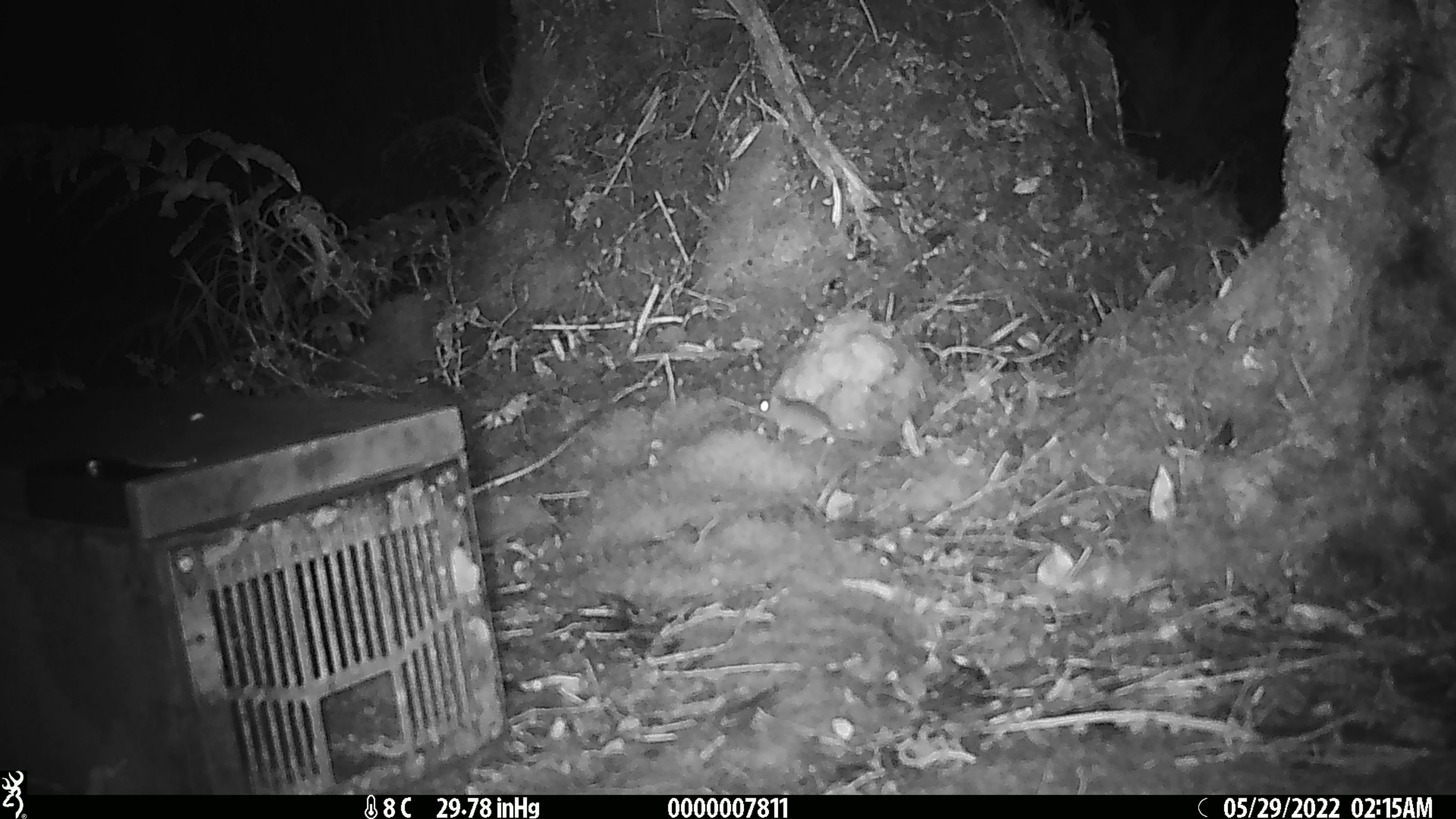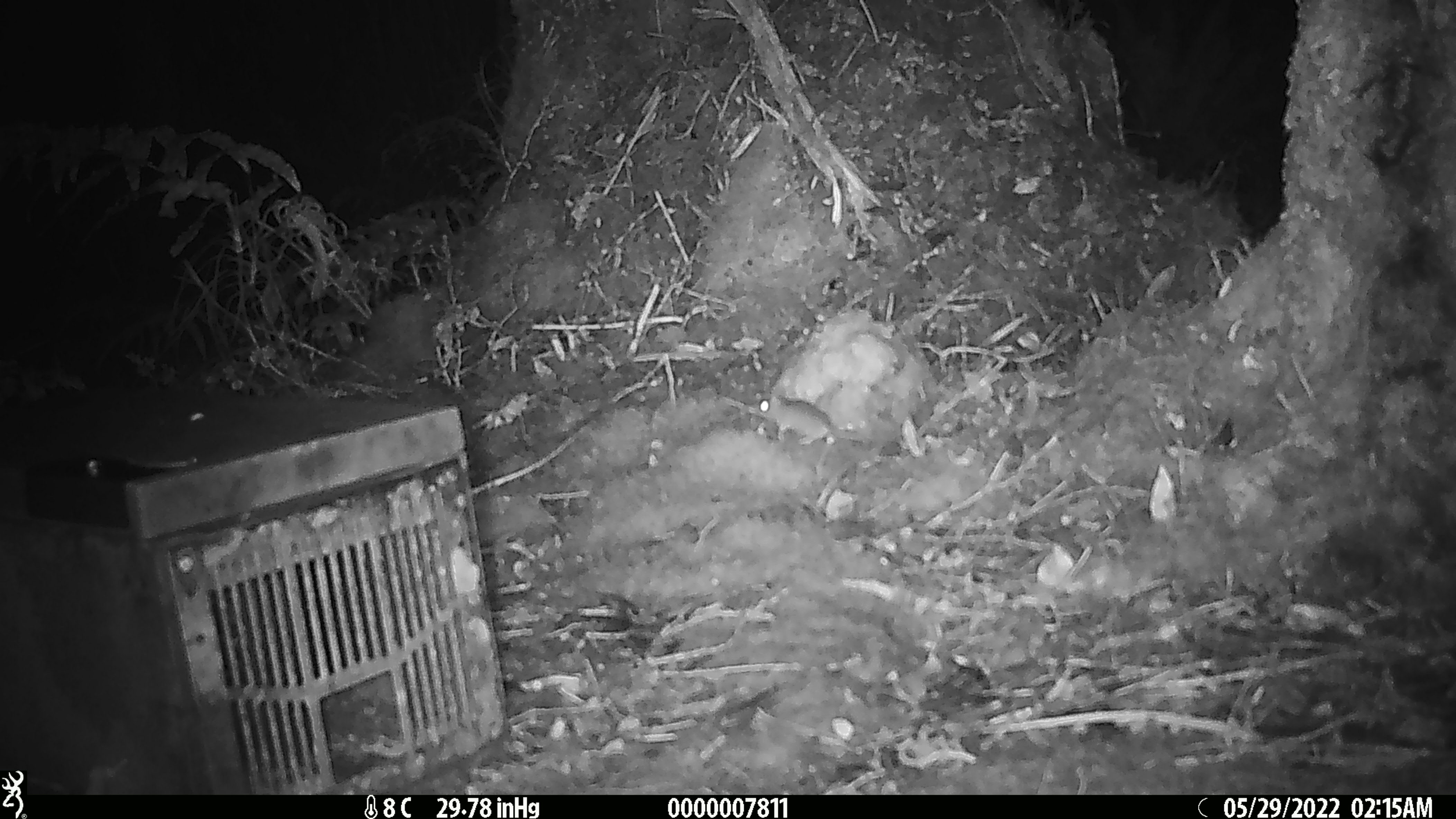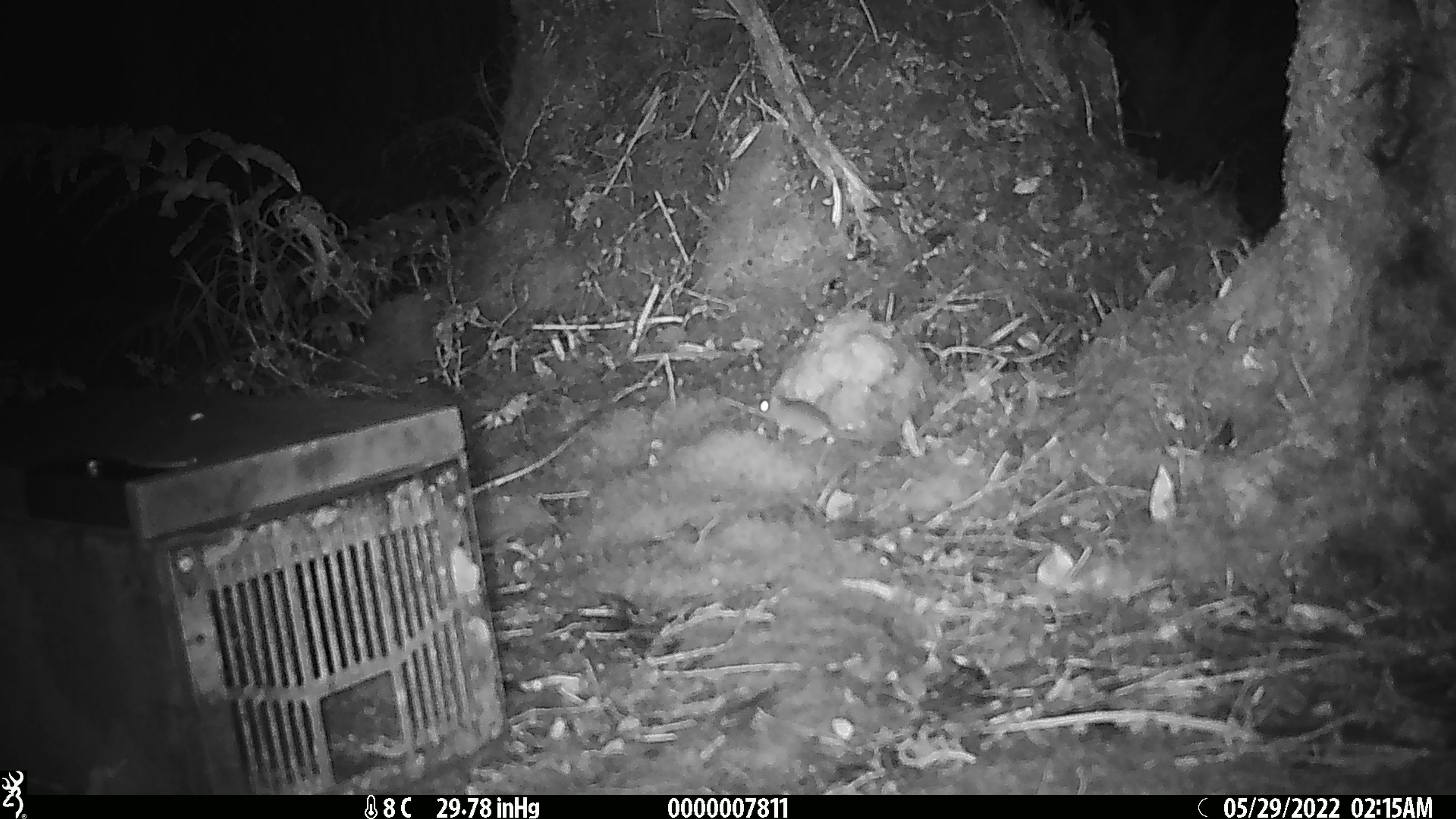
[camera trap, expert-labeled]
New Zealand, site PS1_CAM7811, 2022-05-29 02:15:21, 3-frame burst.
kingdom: Animalia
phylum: Chordata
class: Mammalia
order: Rodentia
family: Muridae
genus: Mus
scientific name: Mus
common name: mouse